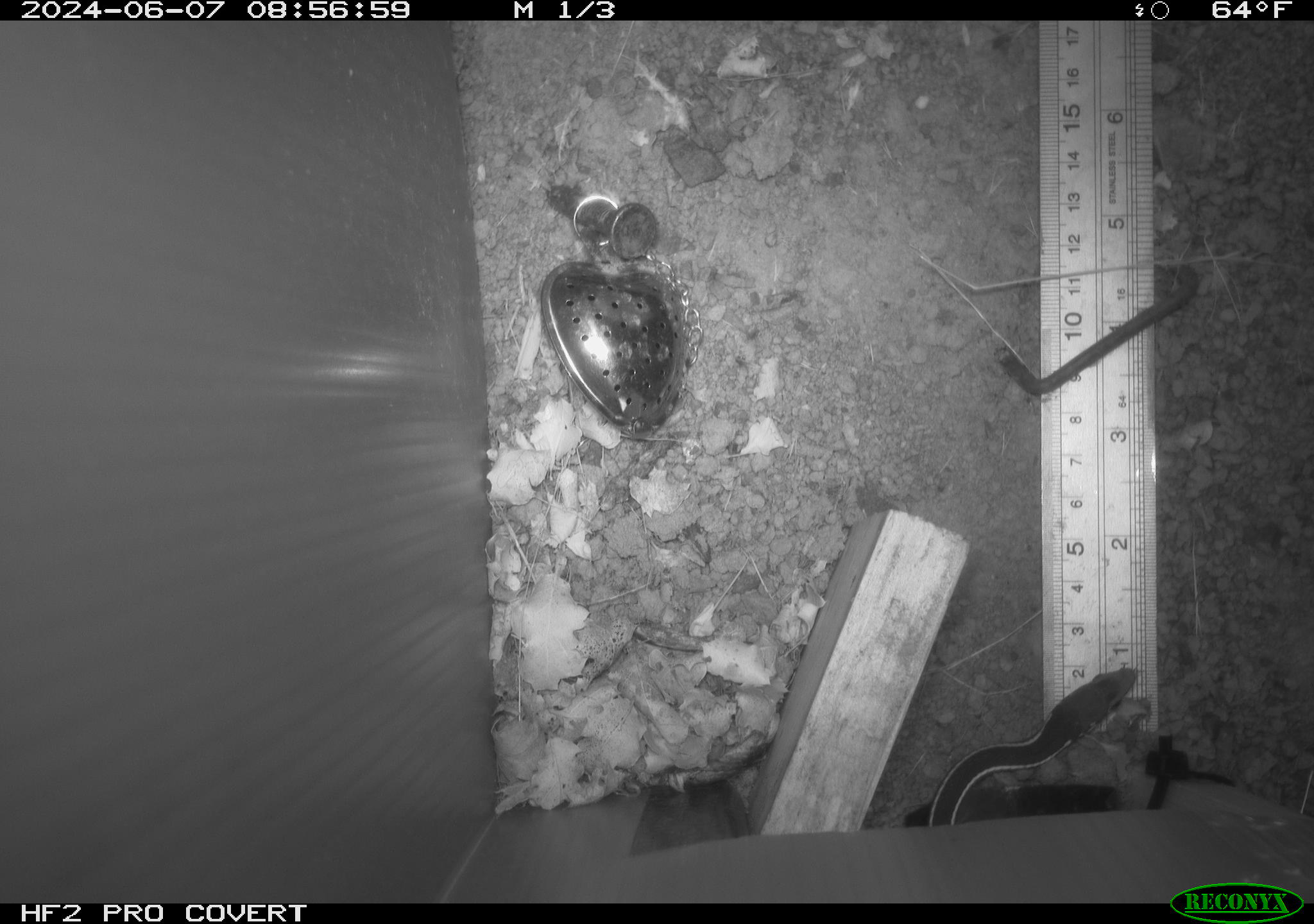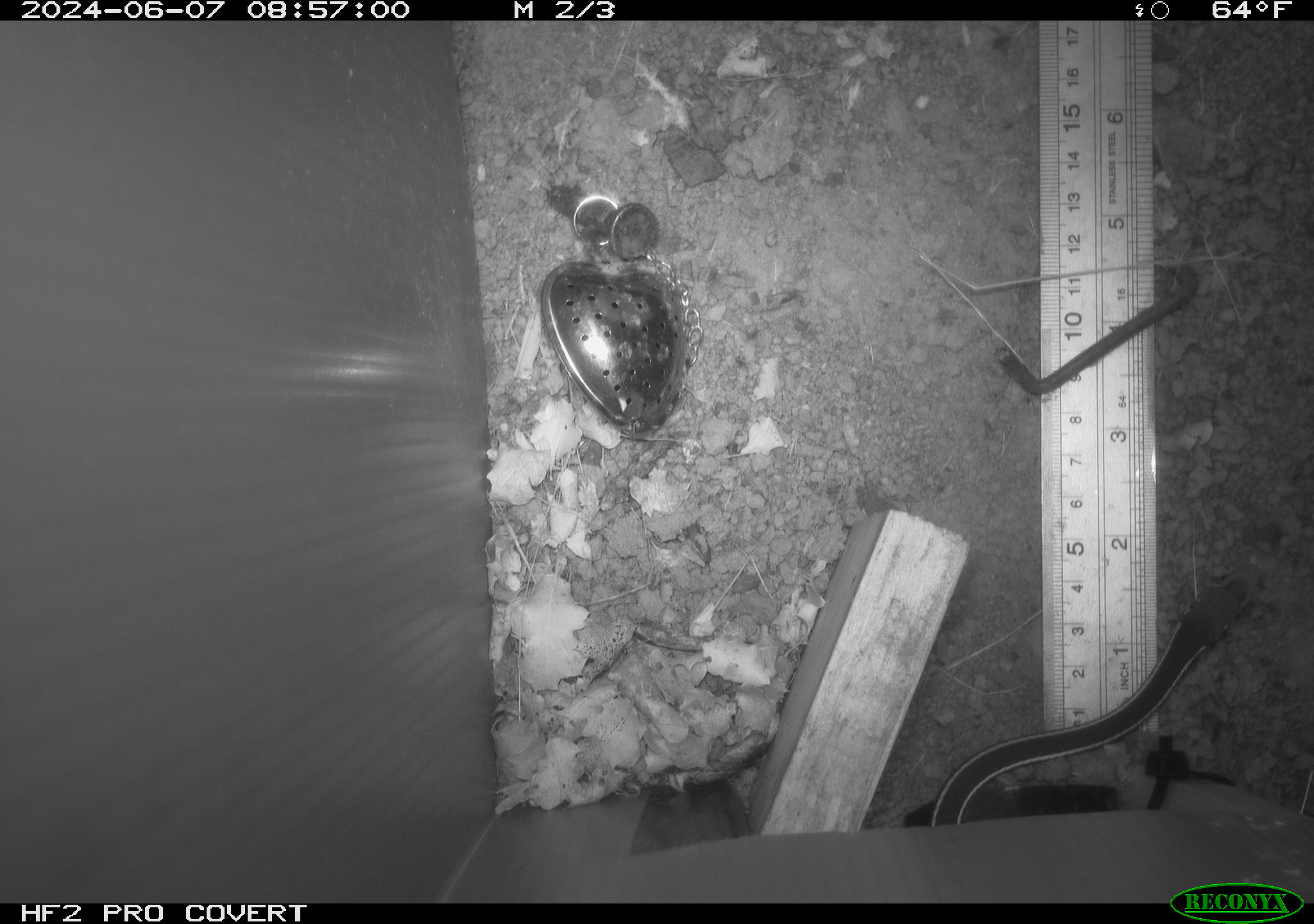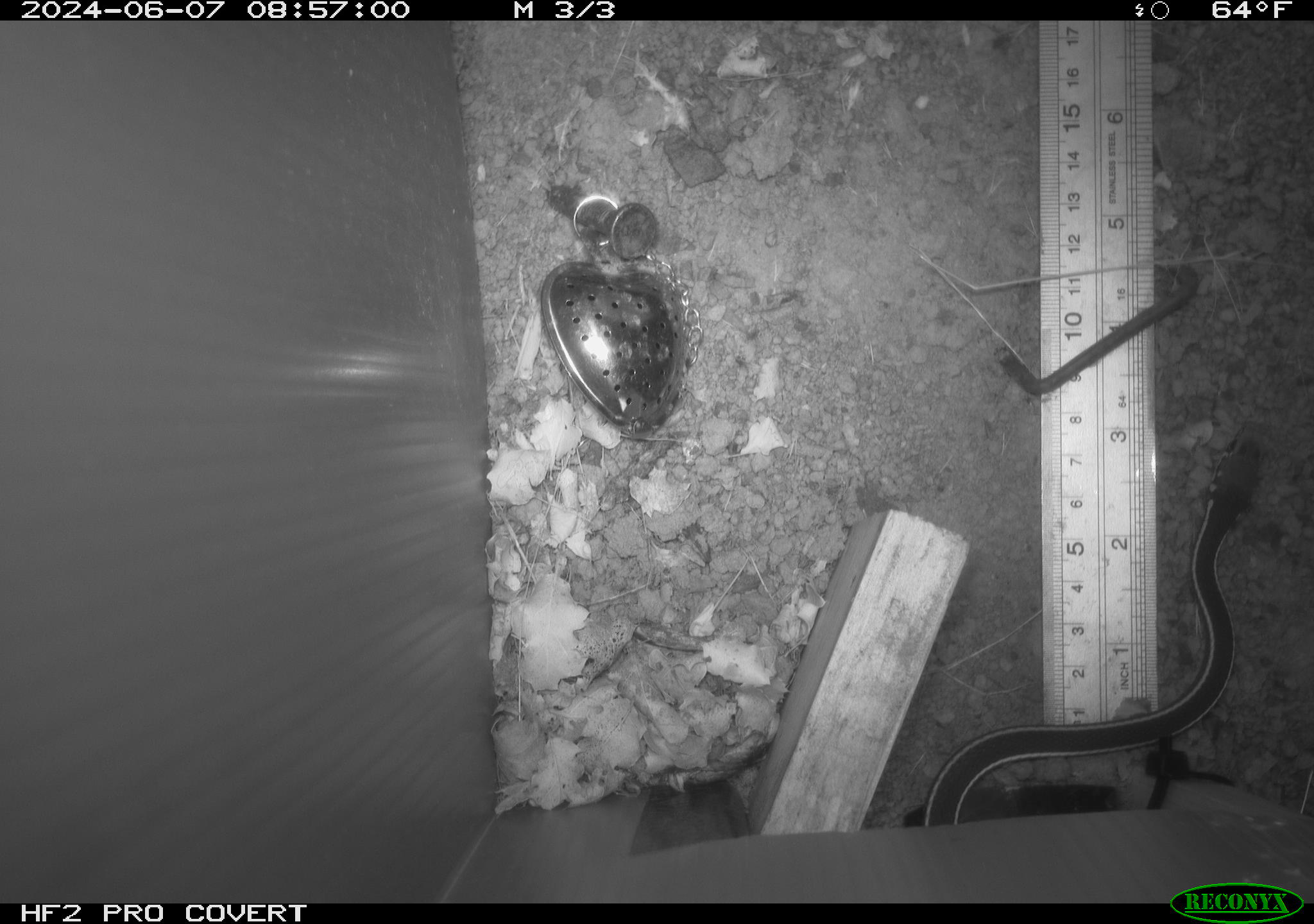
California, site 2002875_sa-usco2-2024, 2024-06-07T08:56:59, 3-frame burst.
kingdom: Animalia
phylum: Chordata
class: Reptilia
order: Squamata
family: Colubridae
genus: Masticophis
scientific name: Masticophis lateralis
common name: striped racer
Striped racer (Masticophis lateralis).